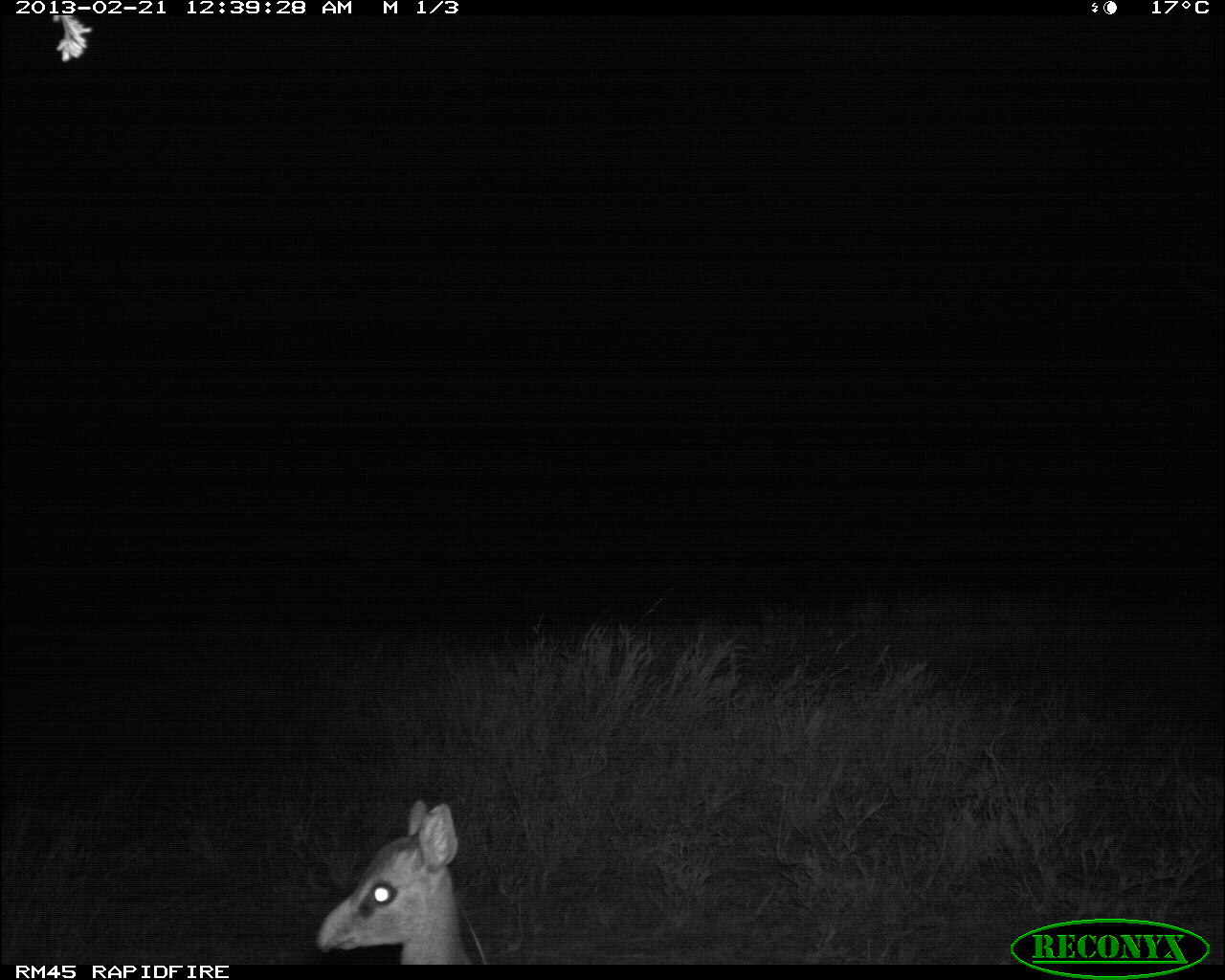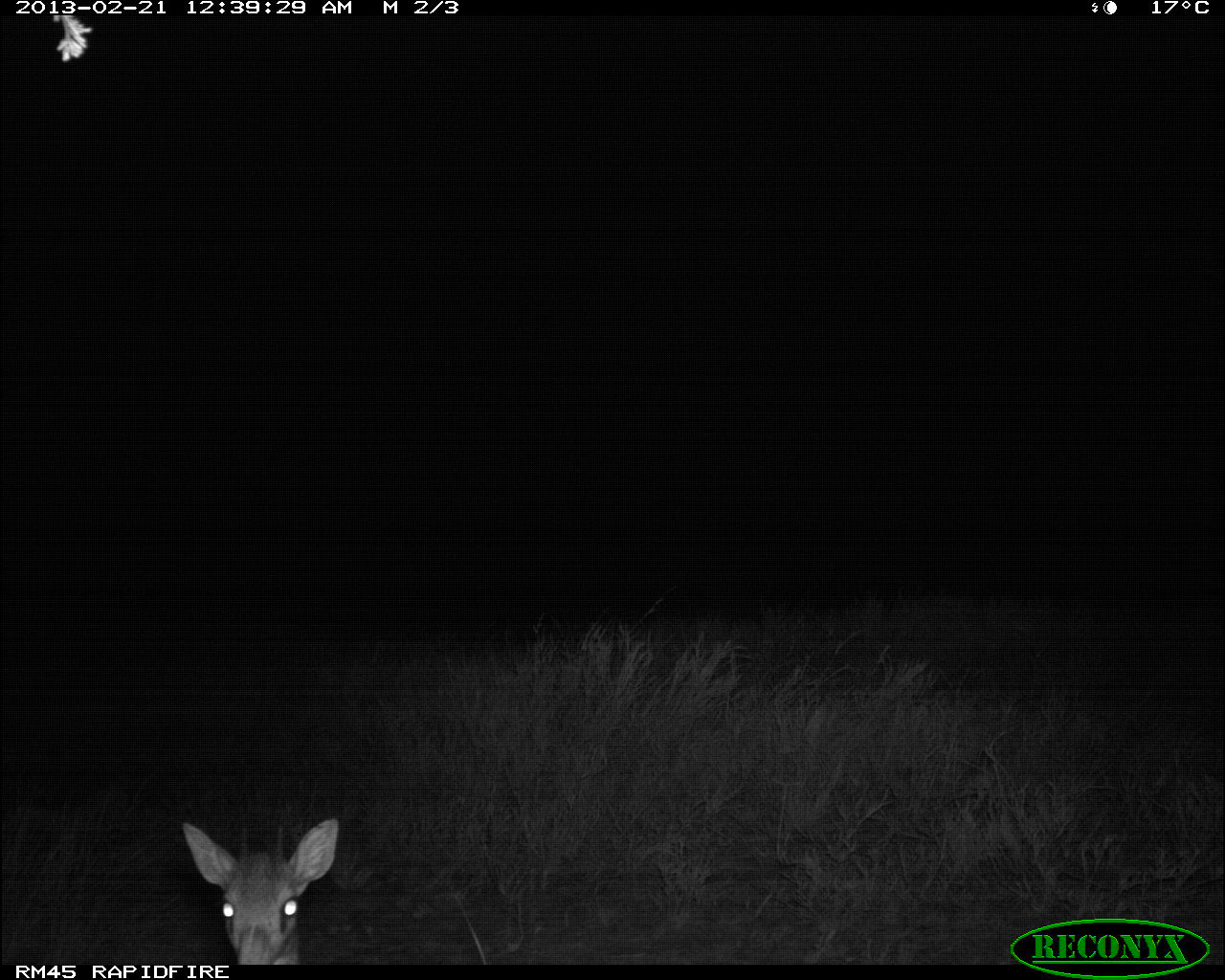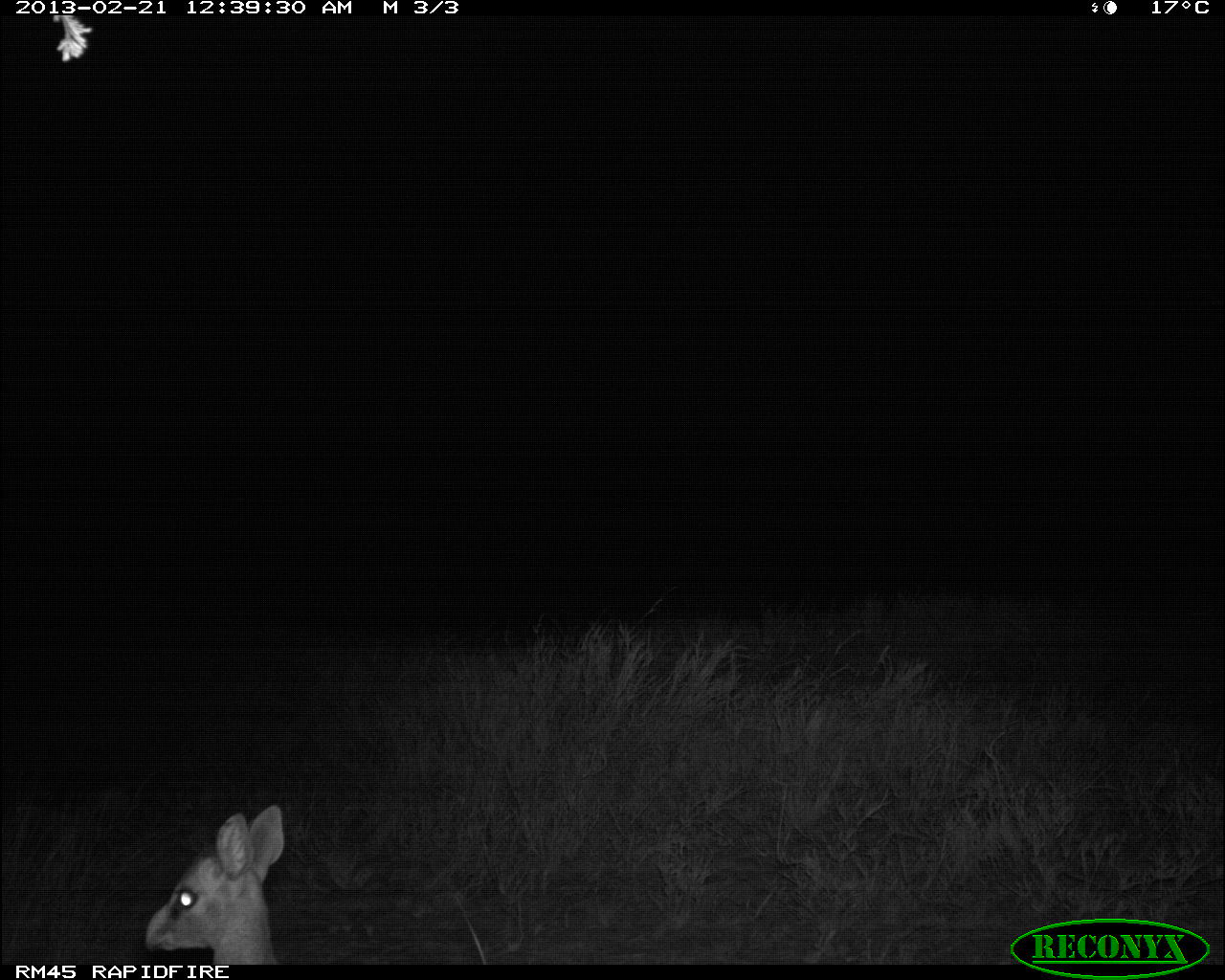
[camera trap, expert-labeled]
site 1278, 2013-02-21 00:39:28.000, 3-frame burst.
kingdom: Animalia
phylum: Chordata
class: Mammalia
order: Artiodactyla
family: Bovidae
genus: Madoqua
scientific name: Madoqua guentheri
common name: günther's dik-dik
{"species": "Madoqua guentheri (günther's dik-dik)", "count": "1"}